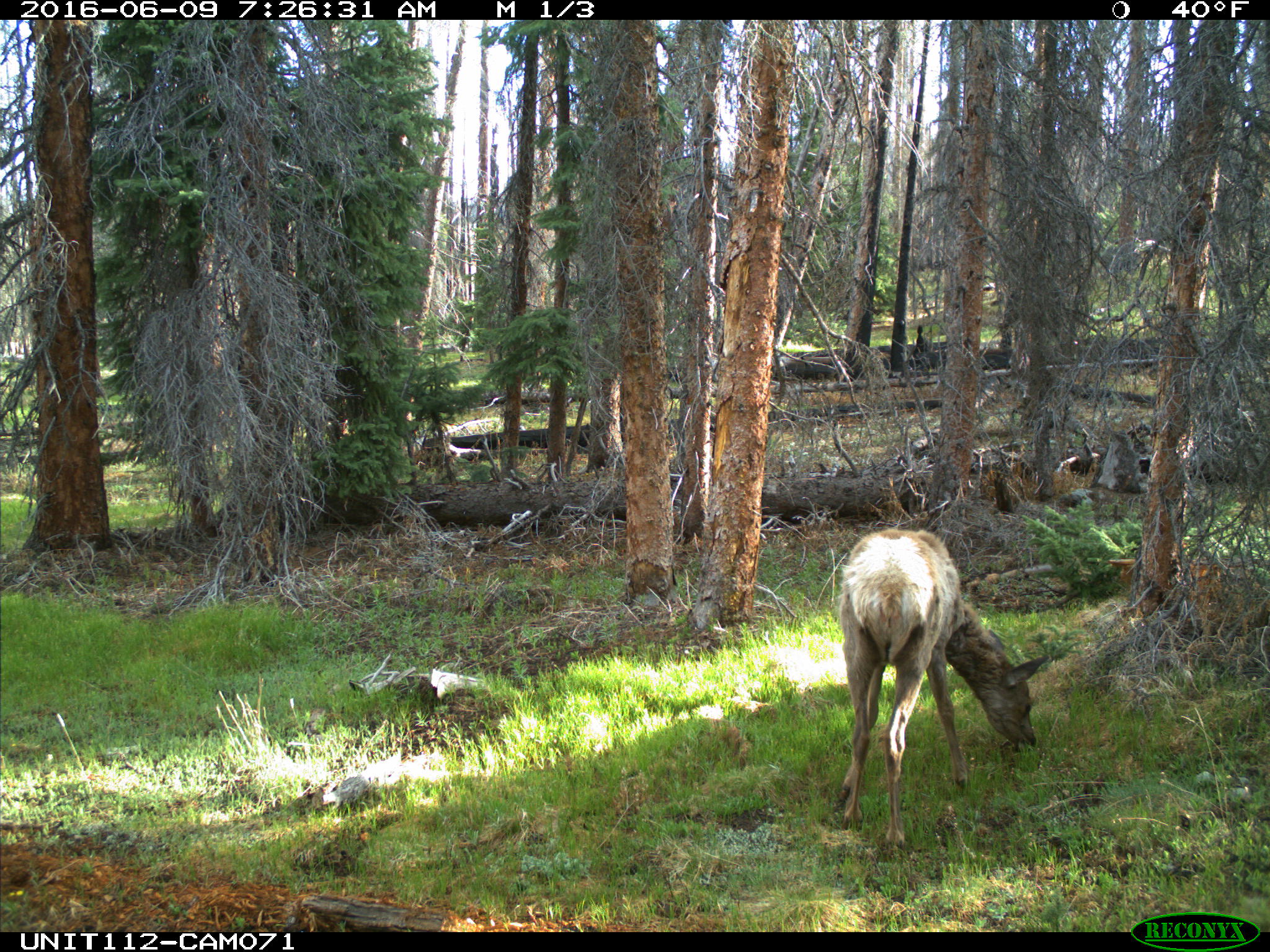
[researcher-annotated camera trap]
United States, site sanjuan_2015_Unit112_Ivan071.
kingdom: Animalia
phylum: Chordata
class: Mammalia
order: Artiodactyla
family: Cervidae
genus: Cervus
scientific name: Cervus elaphus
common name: red deer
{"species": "Cervus elaphus (red deer)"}